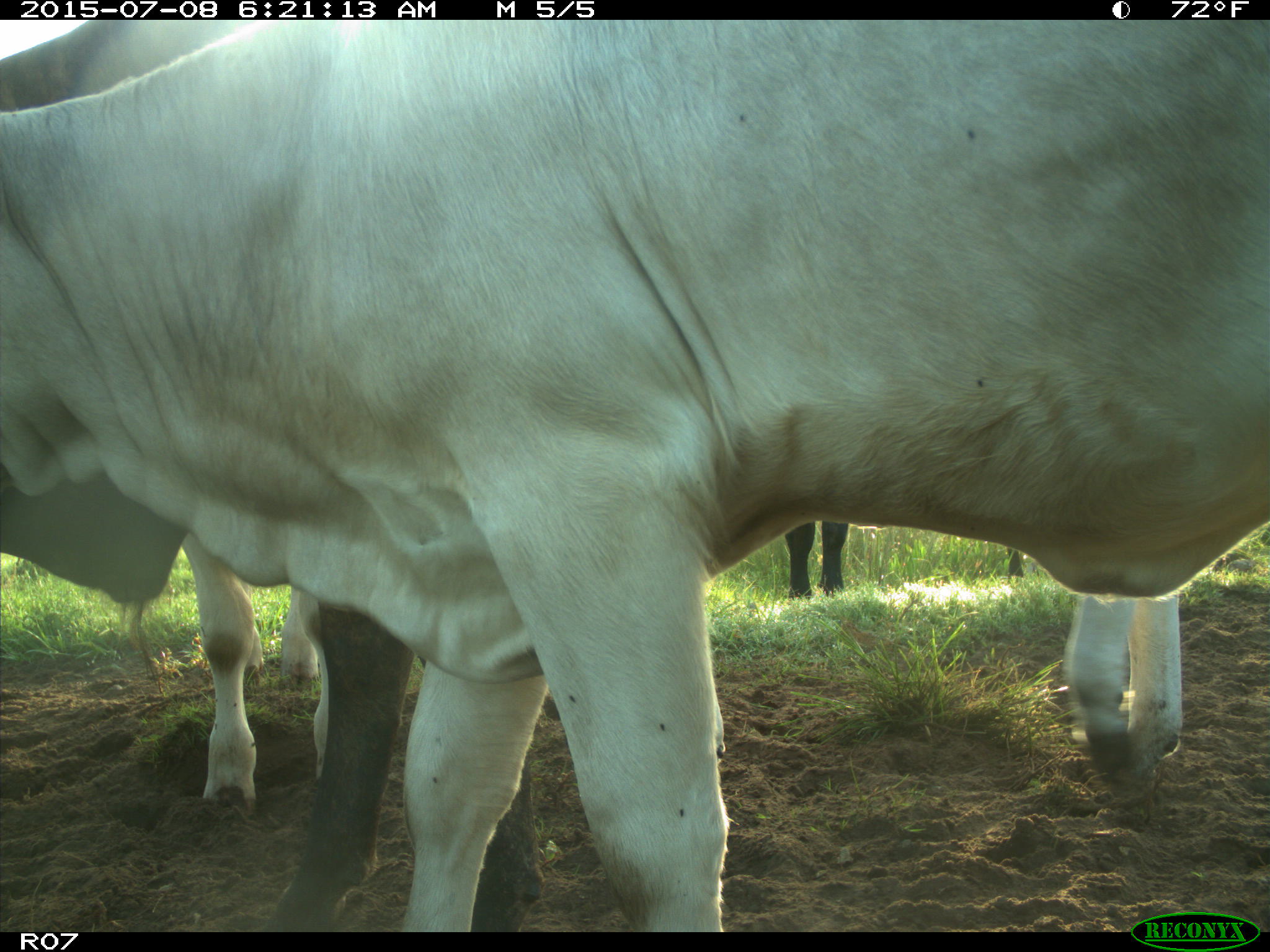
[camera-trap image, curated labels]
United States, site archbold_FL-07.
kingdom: Animalia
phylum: Chordata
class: Mammalia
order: Artiodactyla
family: Bovidae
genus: Bos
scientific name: Bos taurus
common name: domestic cow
Bos taurus (domestic cow).